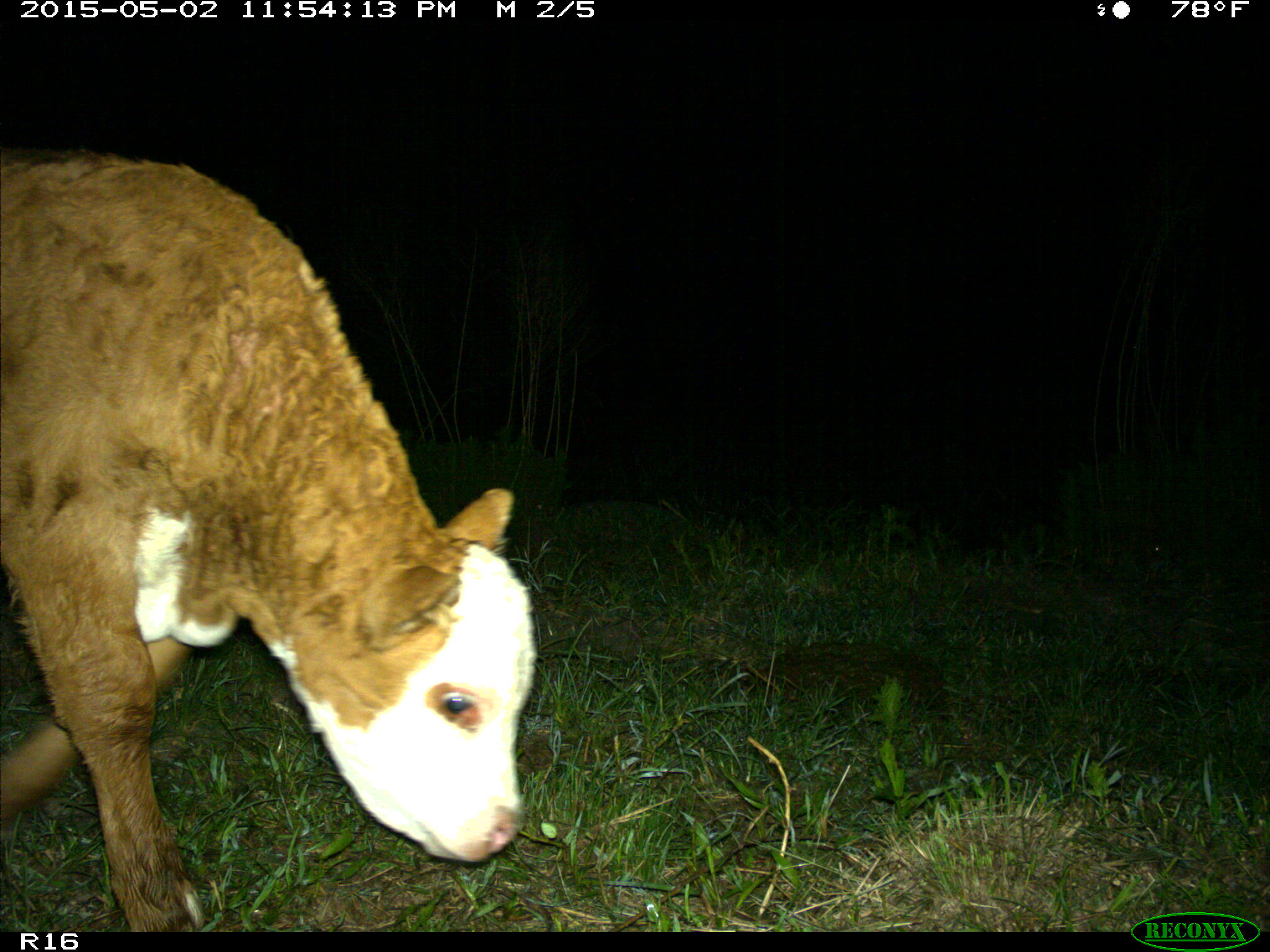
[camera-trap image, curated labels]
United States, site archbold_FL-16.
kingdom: Animalia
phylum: Chordata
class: Mammalia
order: Artiodactyla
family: Bovidae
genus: Bos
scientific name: Bos taurus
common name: domestic cow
Bos taurus (domestic cow).